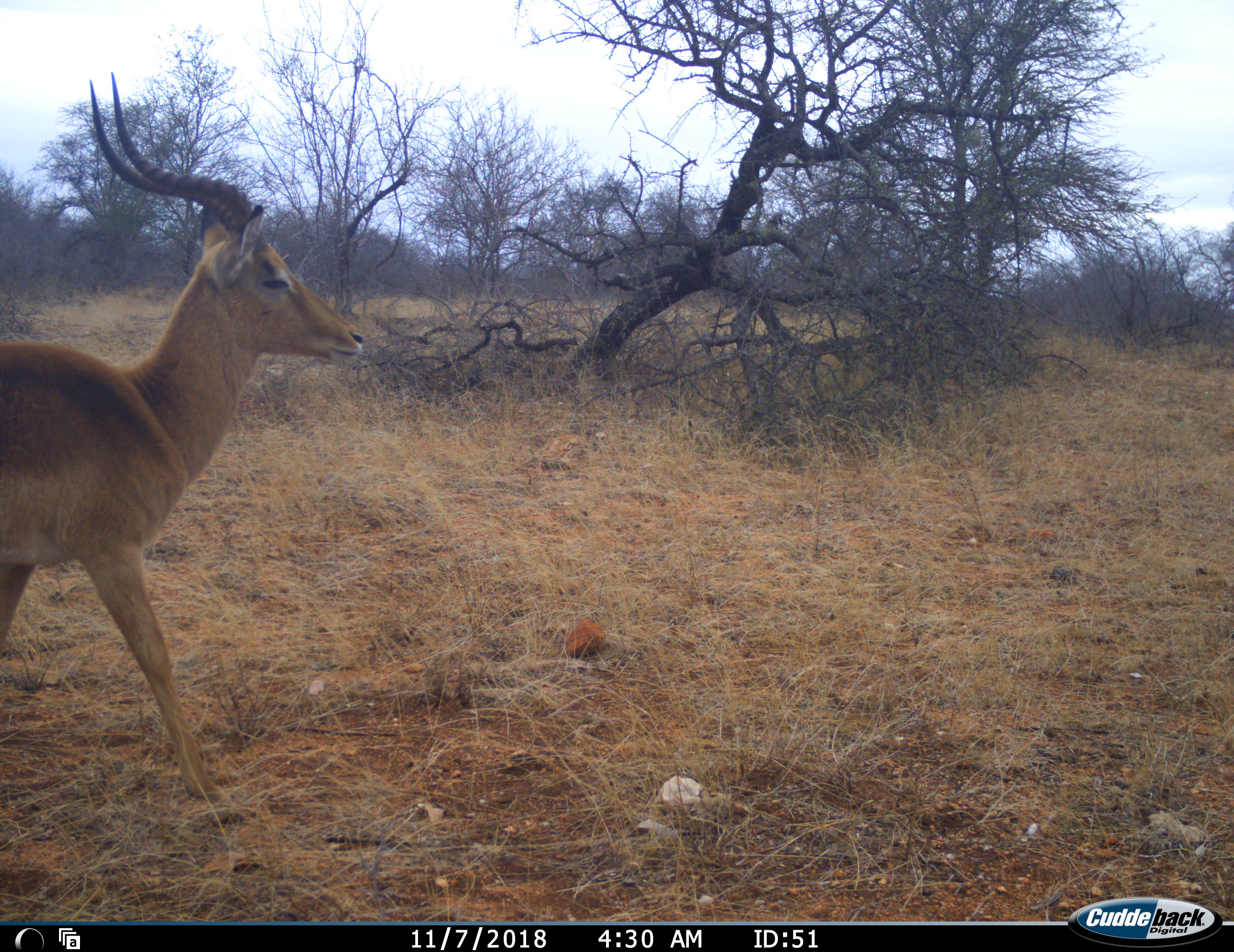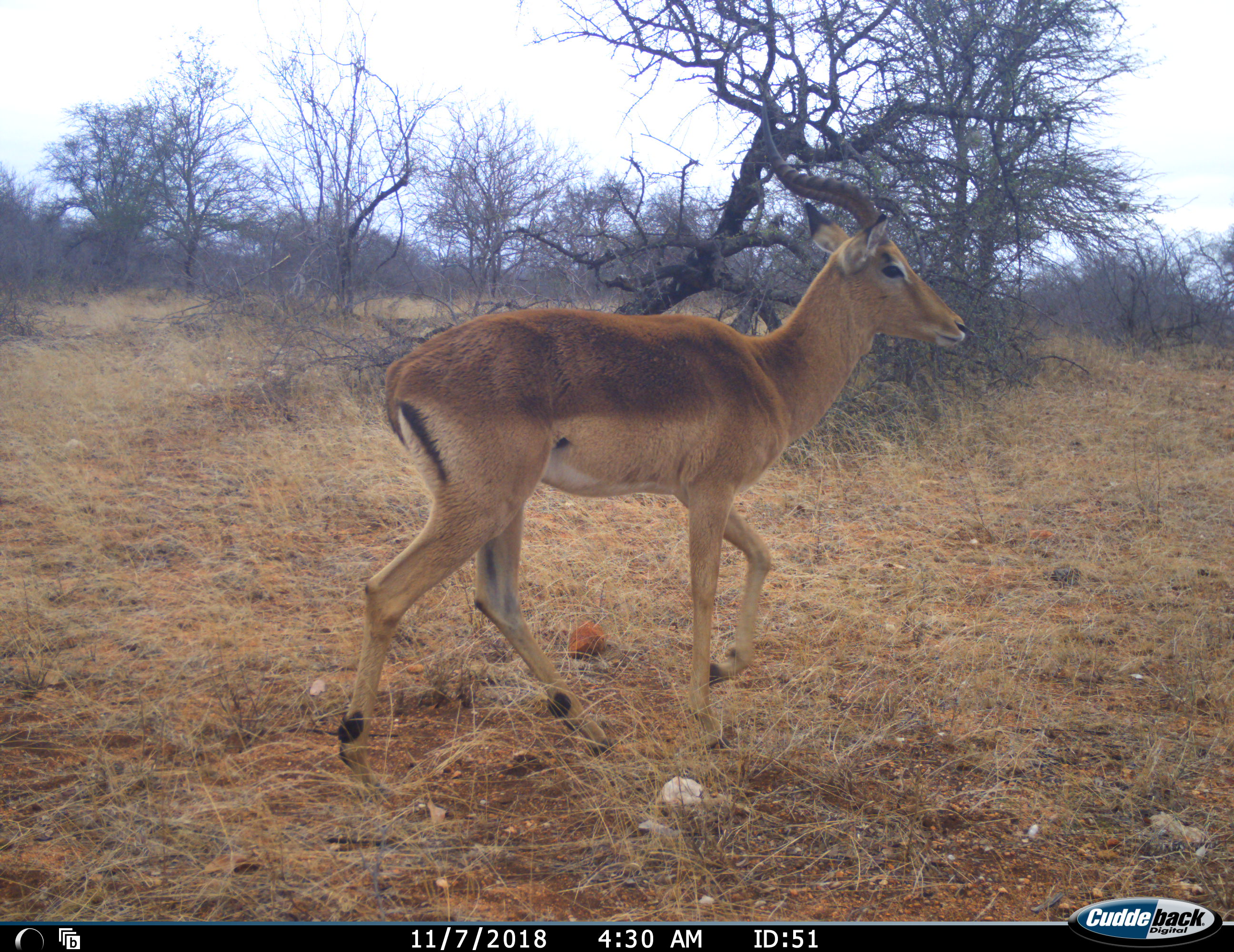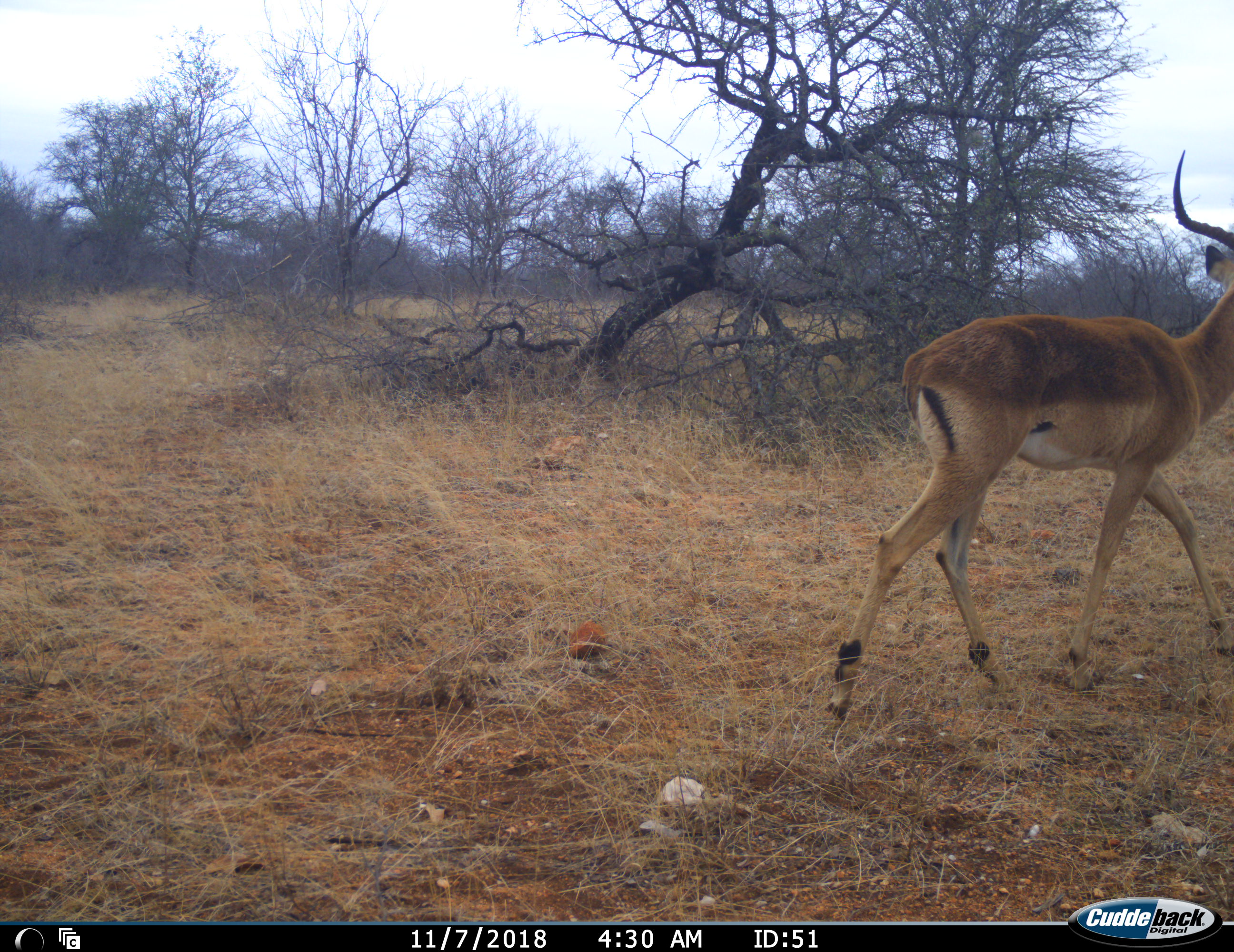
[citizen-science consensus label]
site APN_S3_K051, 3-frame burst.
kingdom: Animalia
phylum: Chordata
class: Mammalia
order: Artiodactyla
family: Bovidae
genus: Aepyceros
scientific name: Aepyceros melampus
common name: impala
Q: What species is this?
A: Impala (Aepyceros melampus).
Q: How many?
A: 1.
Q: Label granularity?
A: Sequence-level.